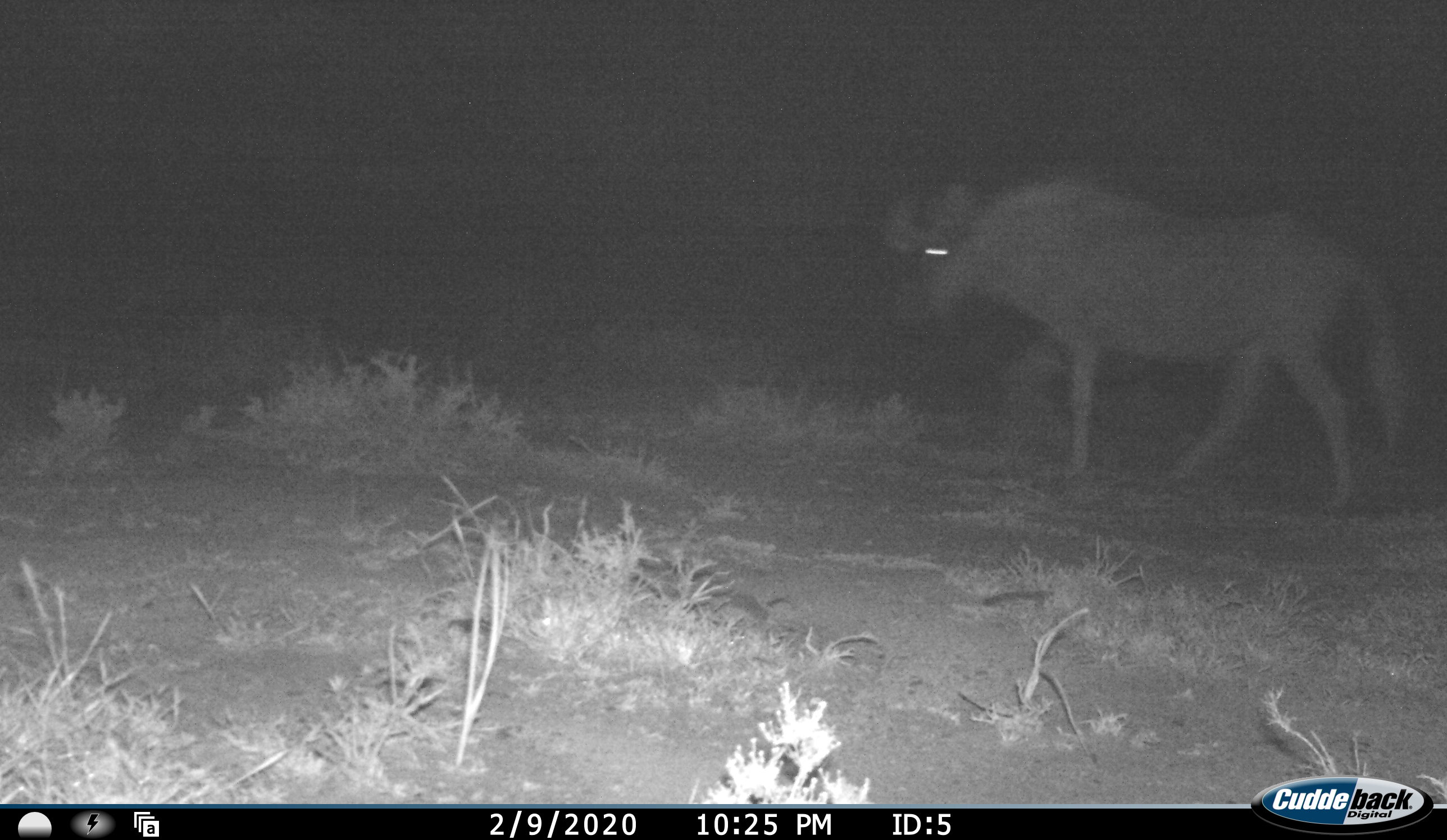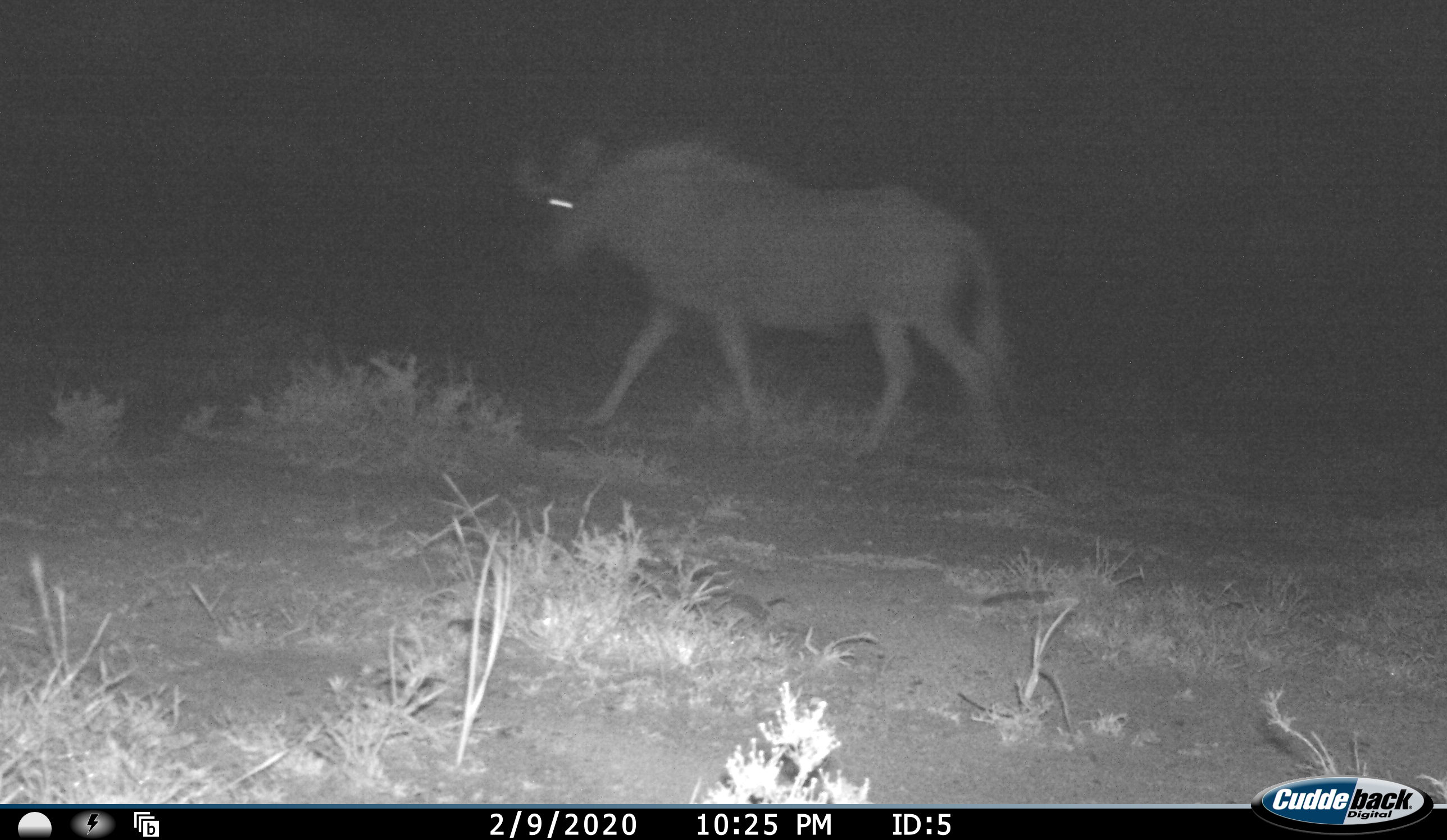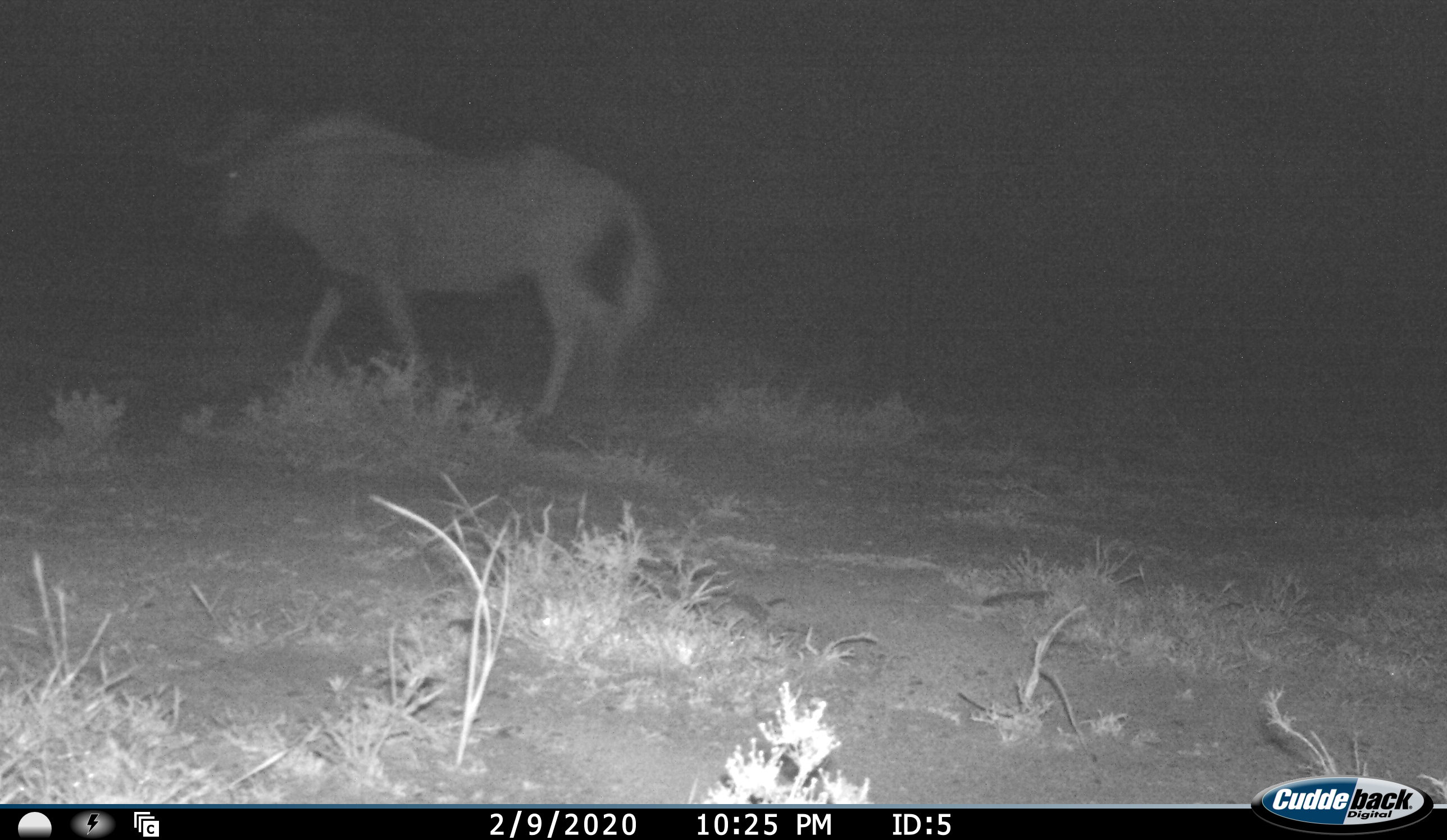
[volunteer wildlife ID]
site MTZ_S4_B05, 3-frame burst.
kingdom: Animalia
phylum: Chordata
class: Mammalia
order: Artiodactyla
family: Bovidae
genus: Connochaetes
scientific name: Connochaetes gnou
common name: black wildebeest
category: wildebeestblack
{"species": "wildebeestblack (black wildebeest) (Connochaetes gnou)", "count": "1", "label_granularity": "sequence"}